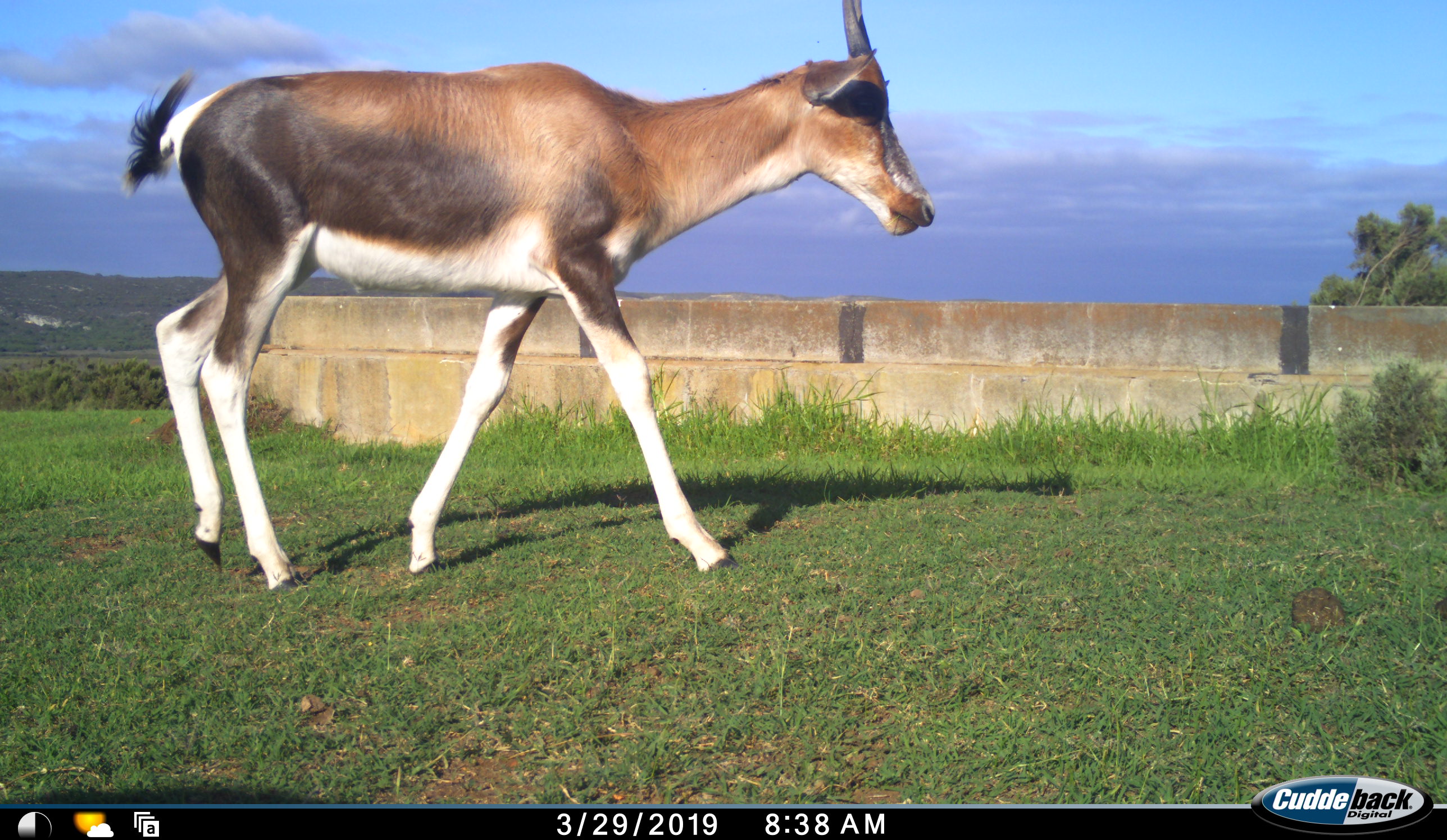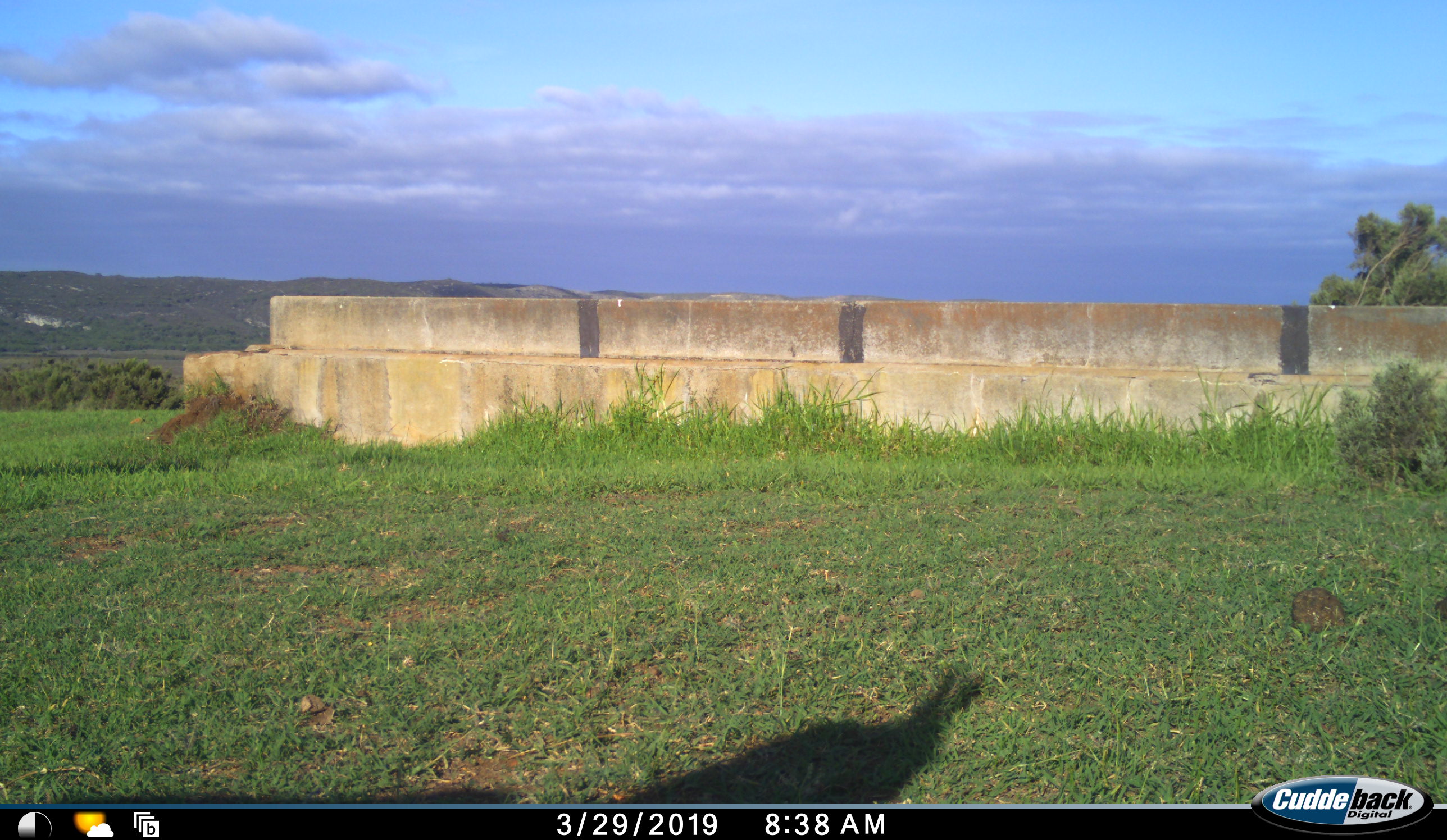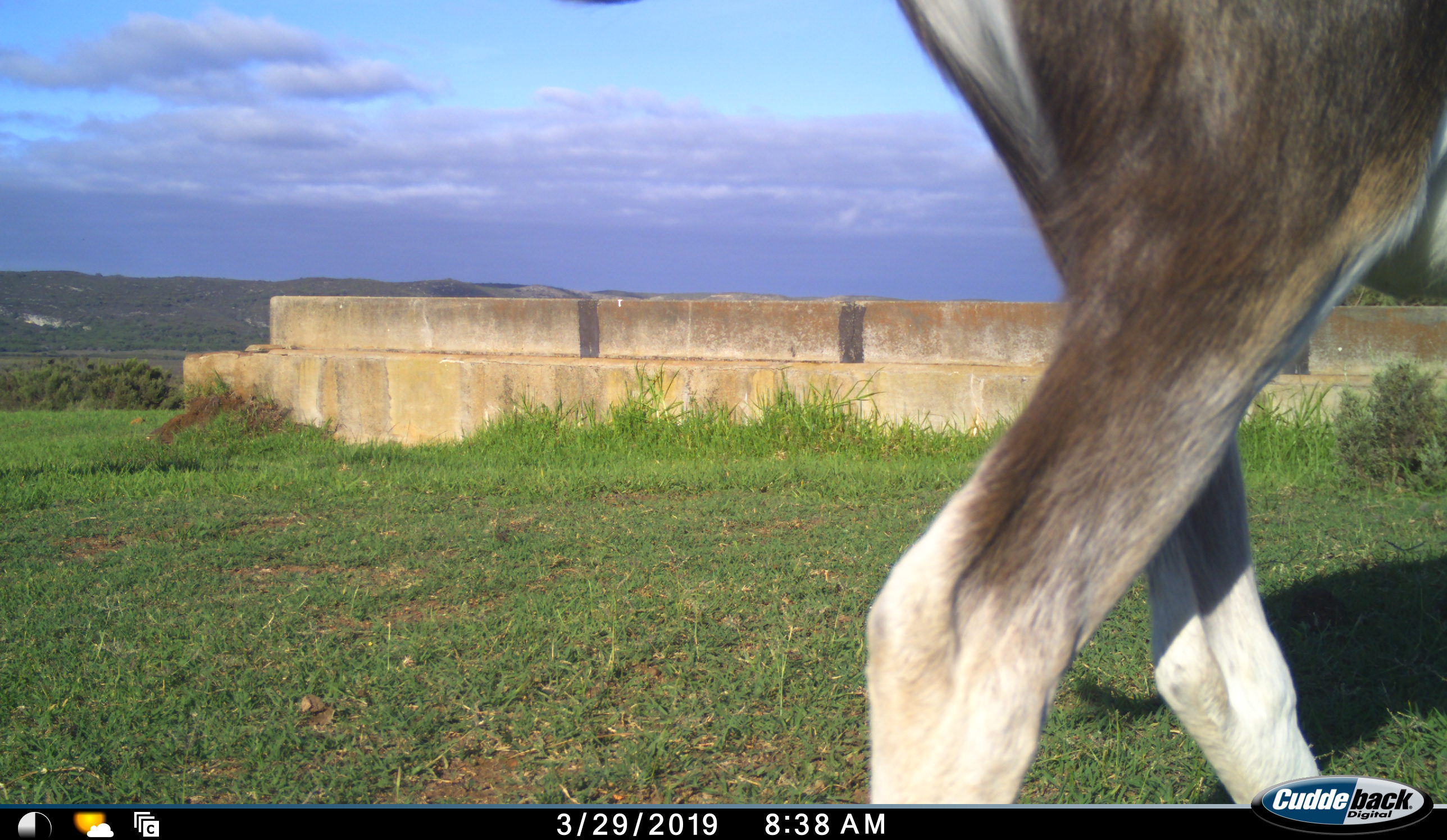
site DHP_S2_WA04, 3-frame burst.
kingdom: Animalia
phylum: Chordata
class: Mammalia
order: Artiodactyla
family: Bovidae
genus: Damaliscus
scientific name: Damaliscus pygargus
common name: bontebok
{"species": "bontebok (Damaliscus pygargus)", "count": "1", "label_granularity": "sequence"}